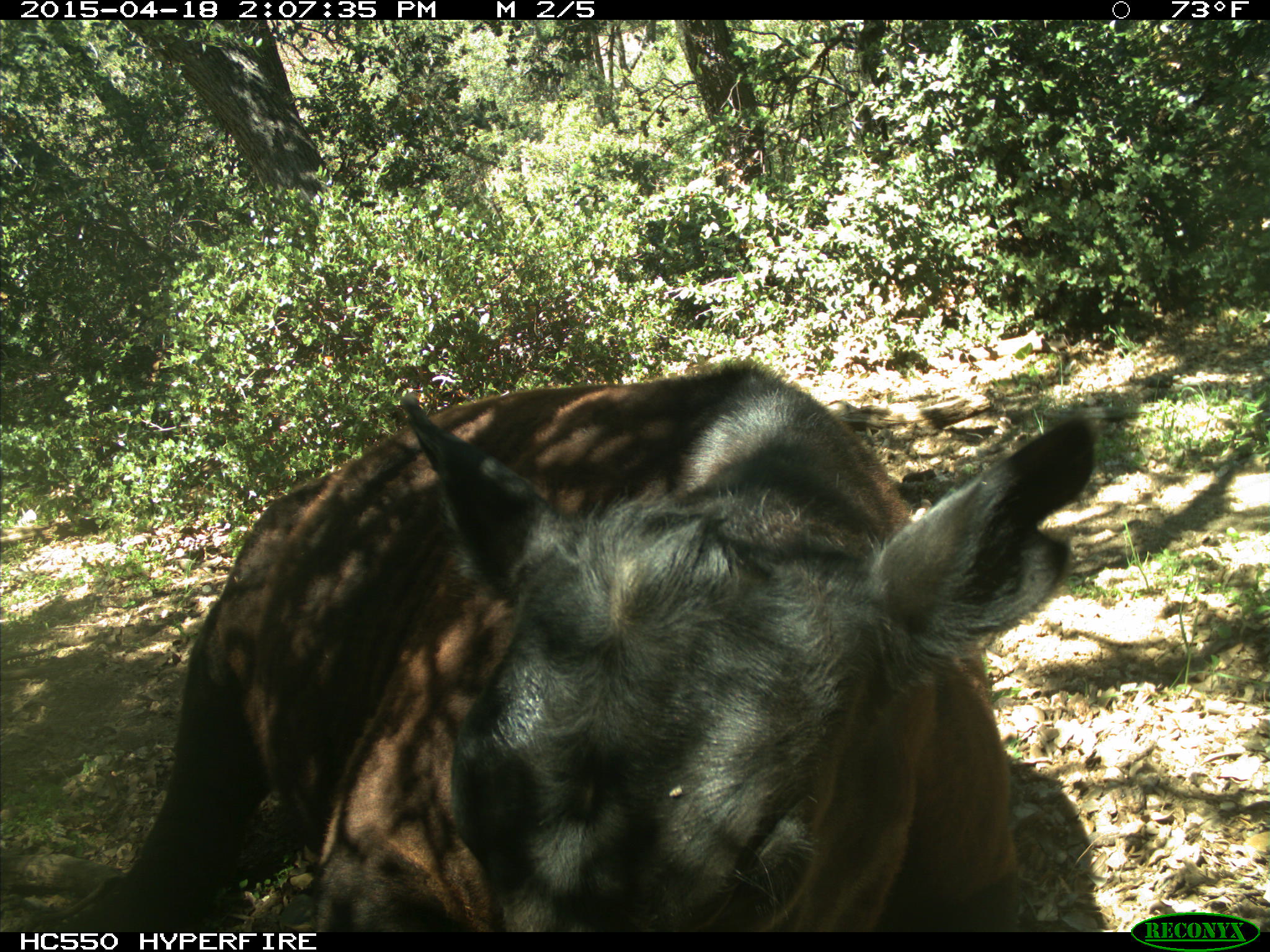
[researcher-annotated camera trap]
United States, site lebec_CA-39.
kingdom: Animalia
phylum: Chordata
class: Mammalia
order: Artiodactyla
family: Bovidae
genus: Bos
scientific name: Bos taurus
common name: domestic cow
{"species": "Bos taurus (domestic cow)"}